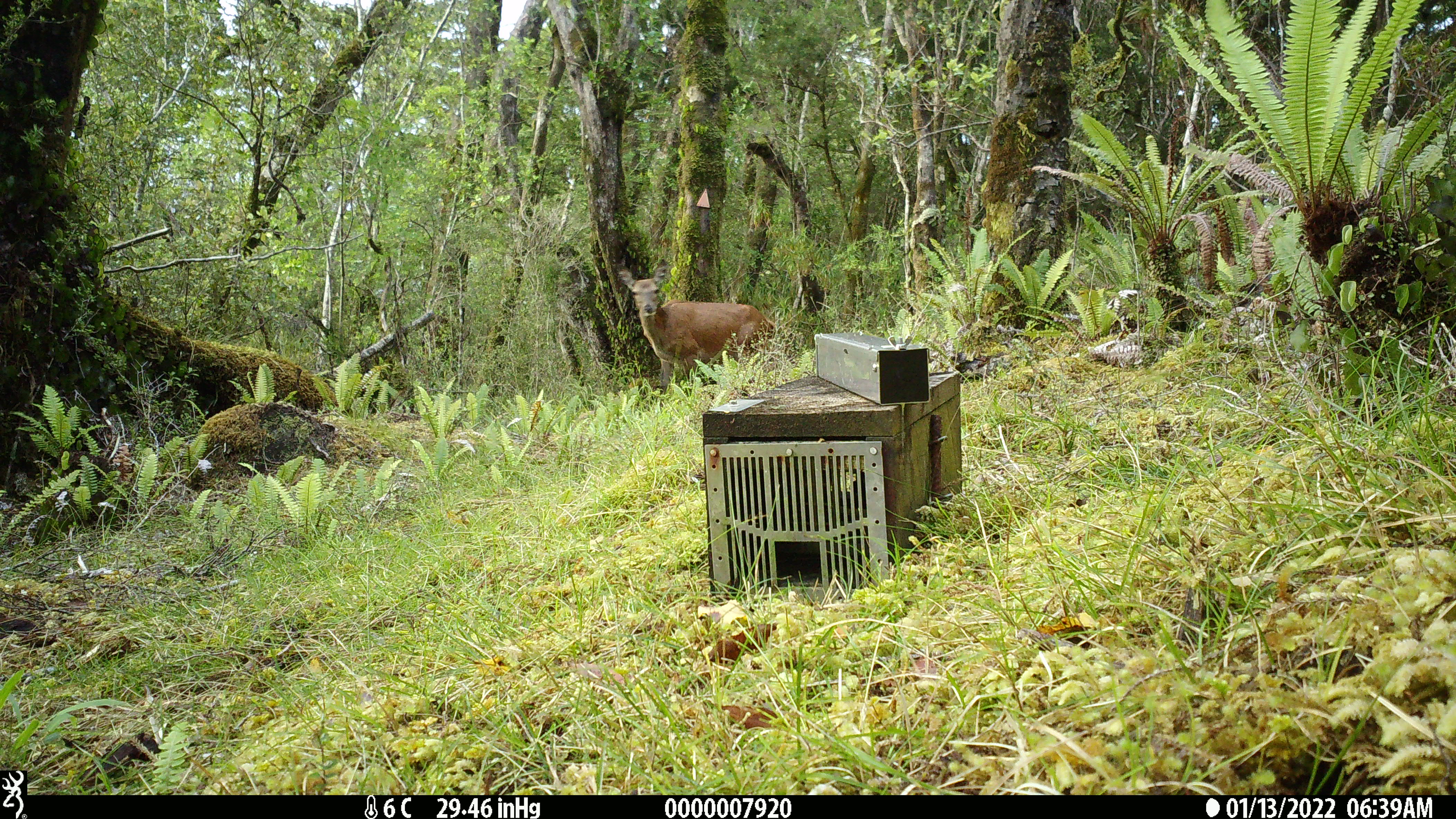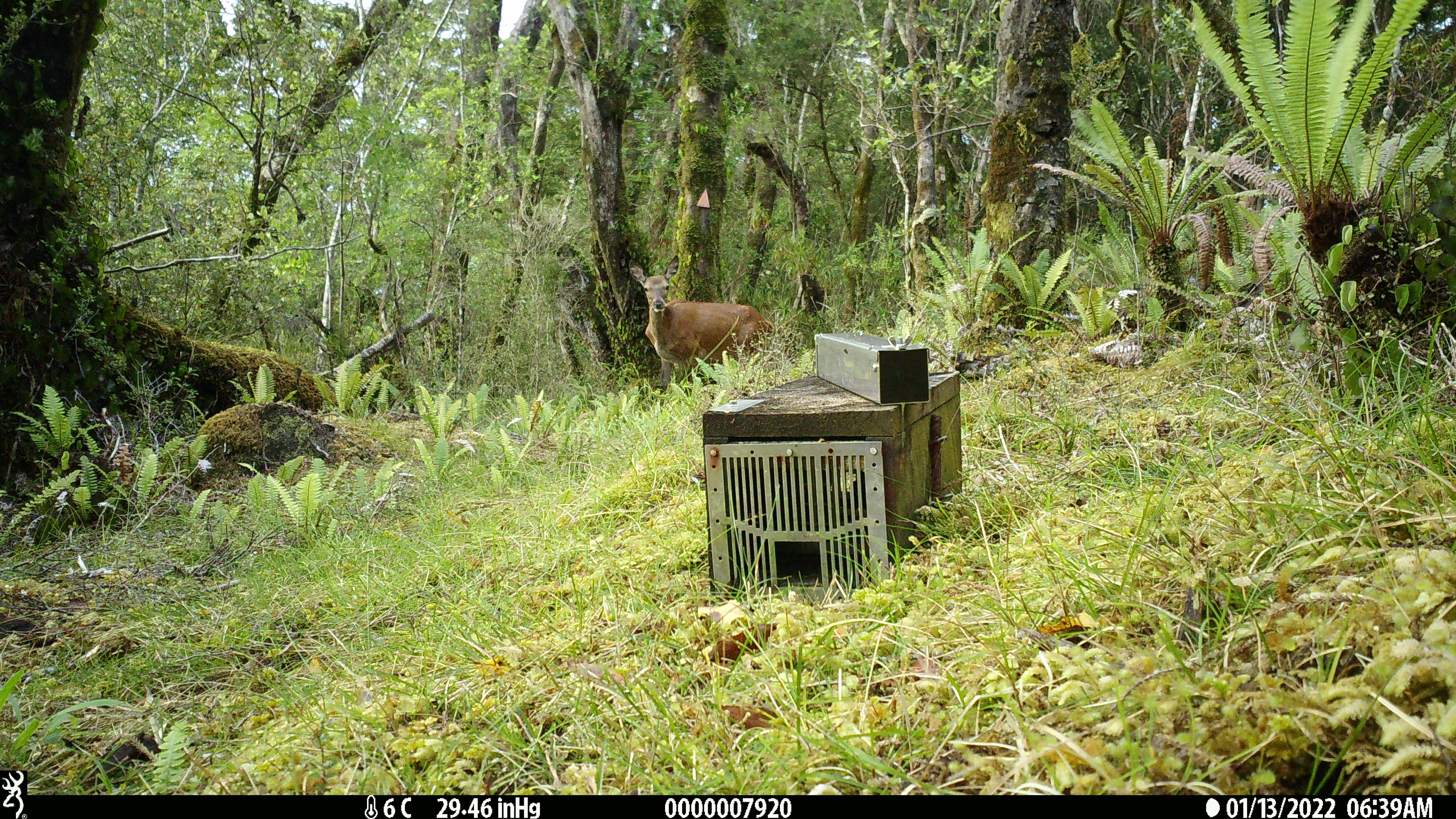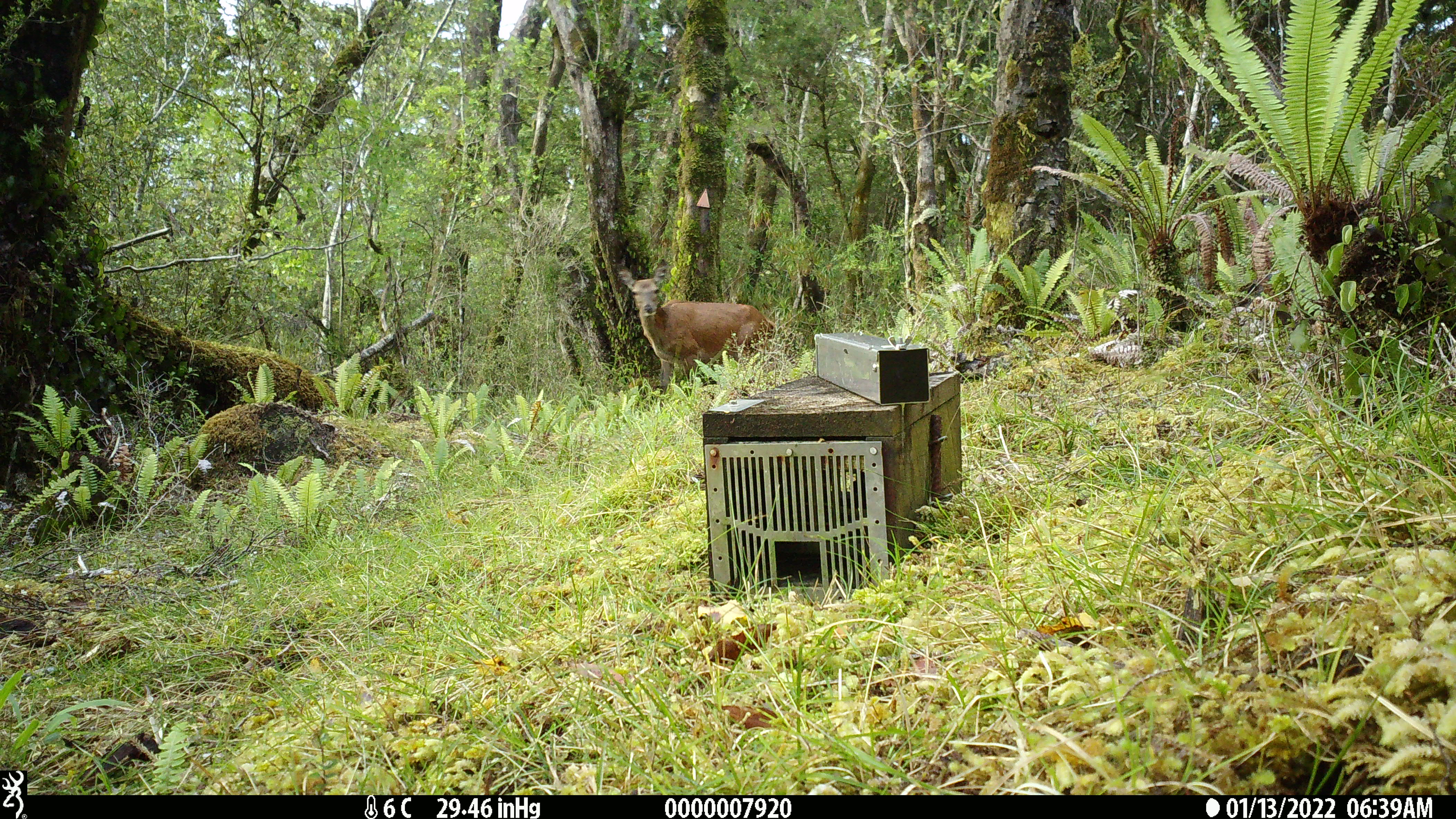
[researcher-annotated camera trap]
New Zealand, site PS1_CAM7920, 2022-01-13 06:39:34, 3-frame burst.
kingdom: Animalia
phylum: Chordata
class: Mammalia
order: Artiodactyla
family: Cervidae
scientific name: Cervidae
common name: deer